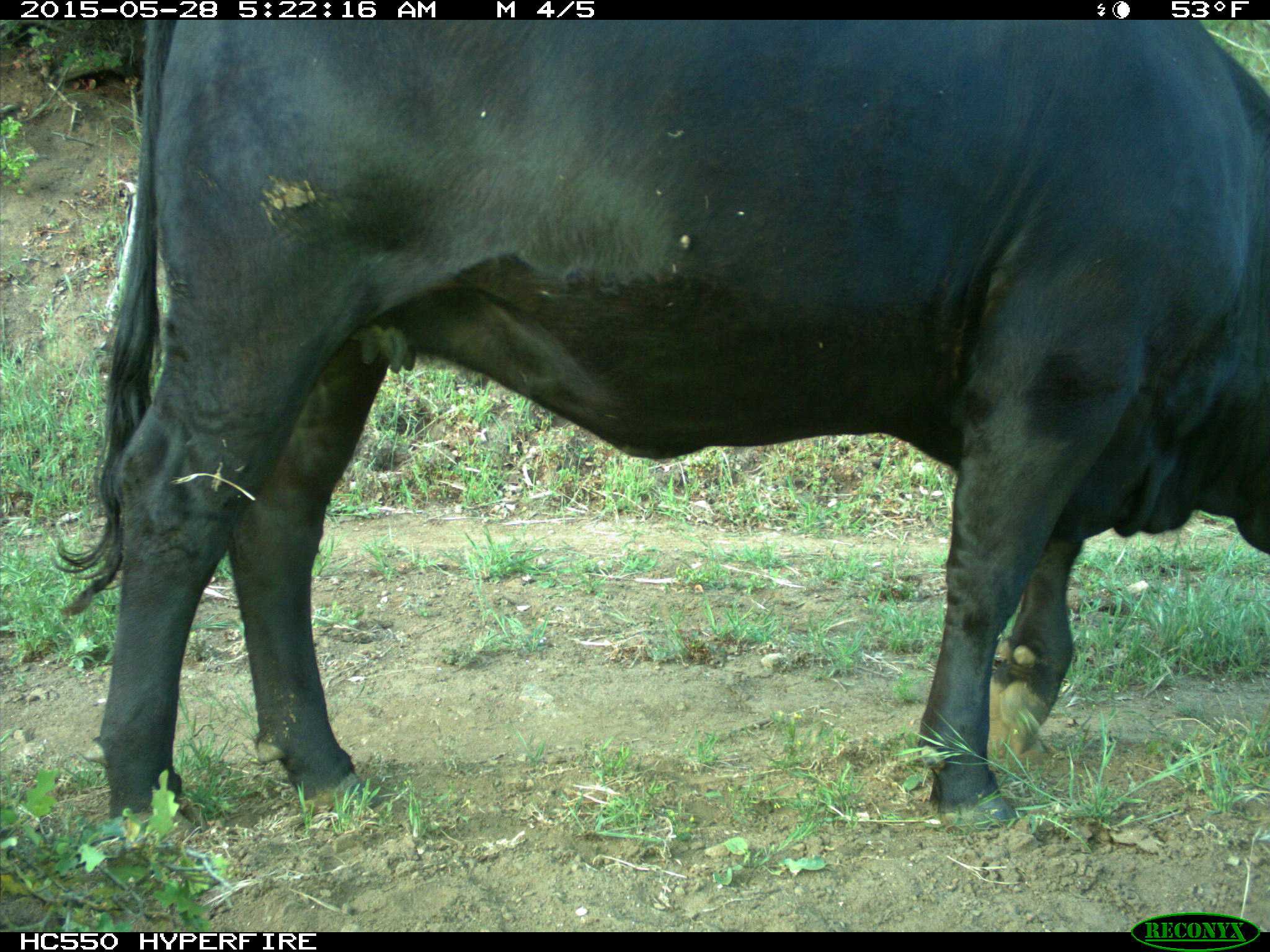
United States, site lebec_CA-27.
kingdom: Animalia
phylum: Chordata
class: Mammalia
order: Artiodactyla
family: Bovidae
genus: Bos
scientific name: Bos taurus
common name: domestic cow